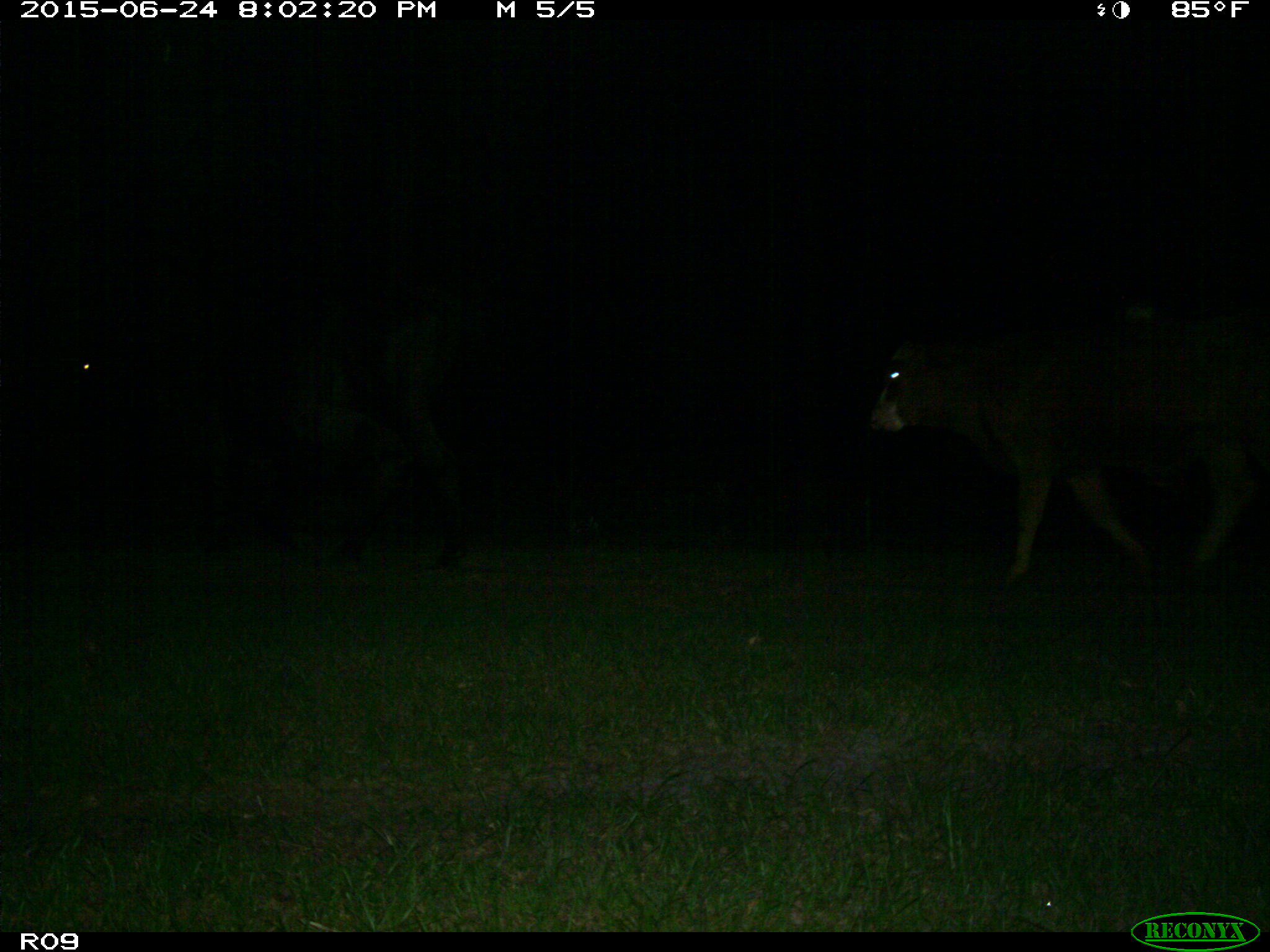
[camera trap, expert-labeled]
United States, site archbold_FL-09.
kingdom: Animalia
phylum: Chordata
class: Mammalia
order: Artiodactyla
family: Bovidae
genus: Bos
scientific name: Bos taurus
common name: domestic cow